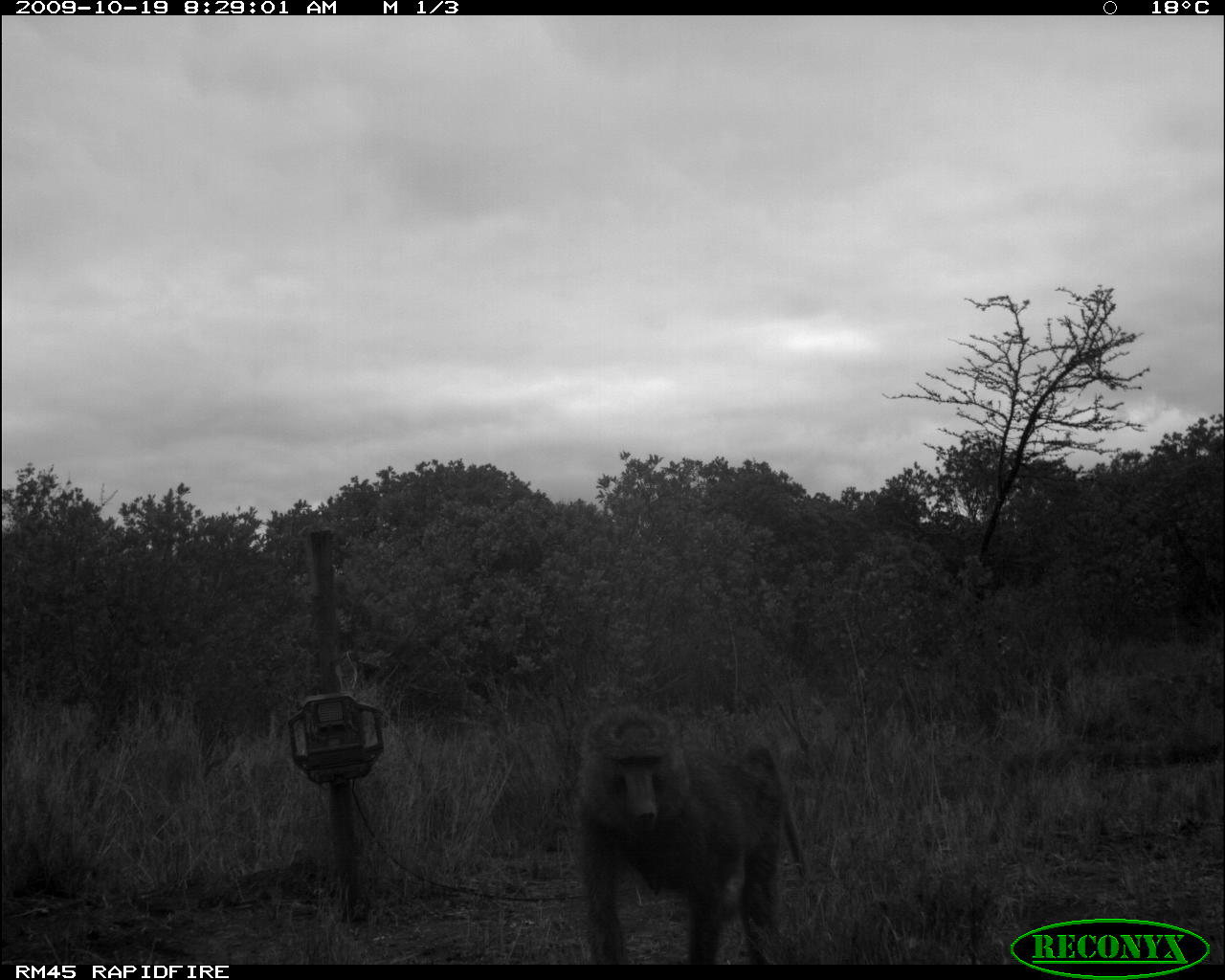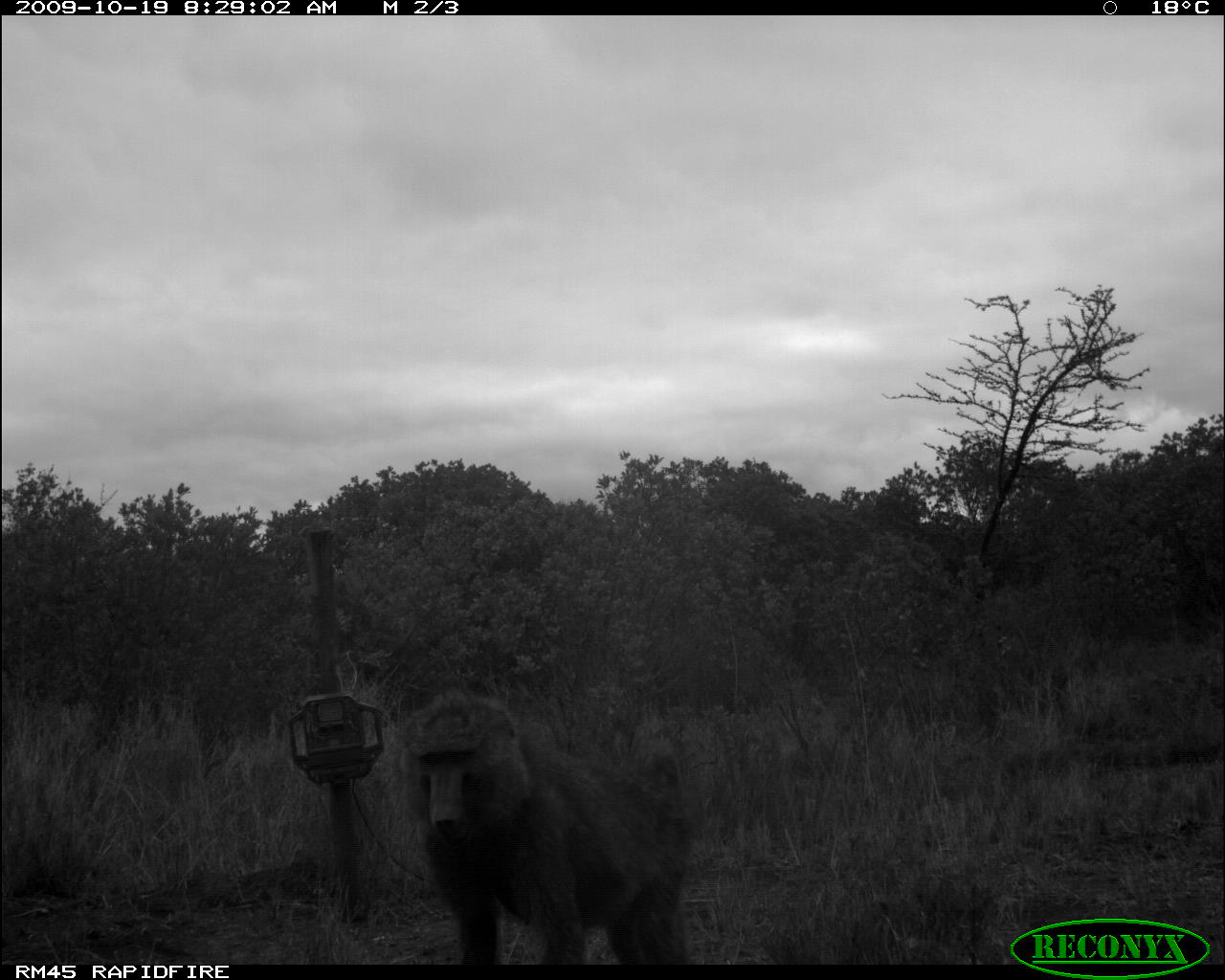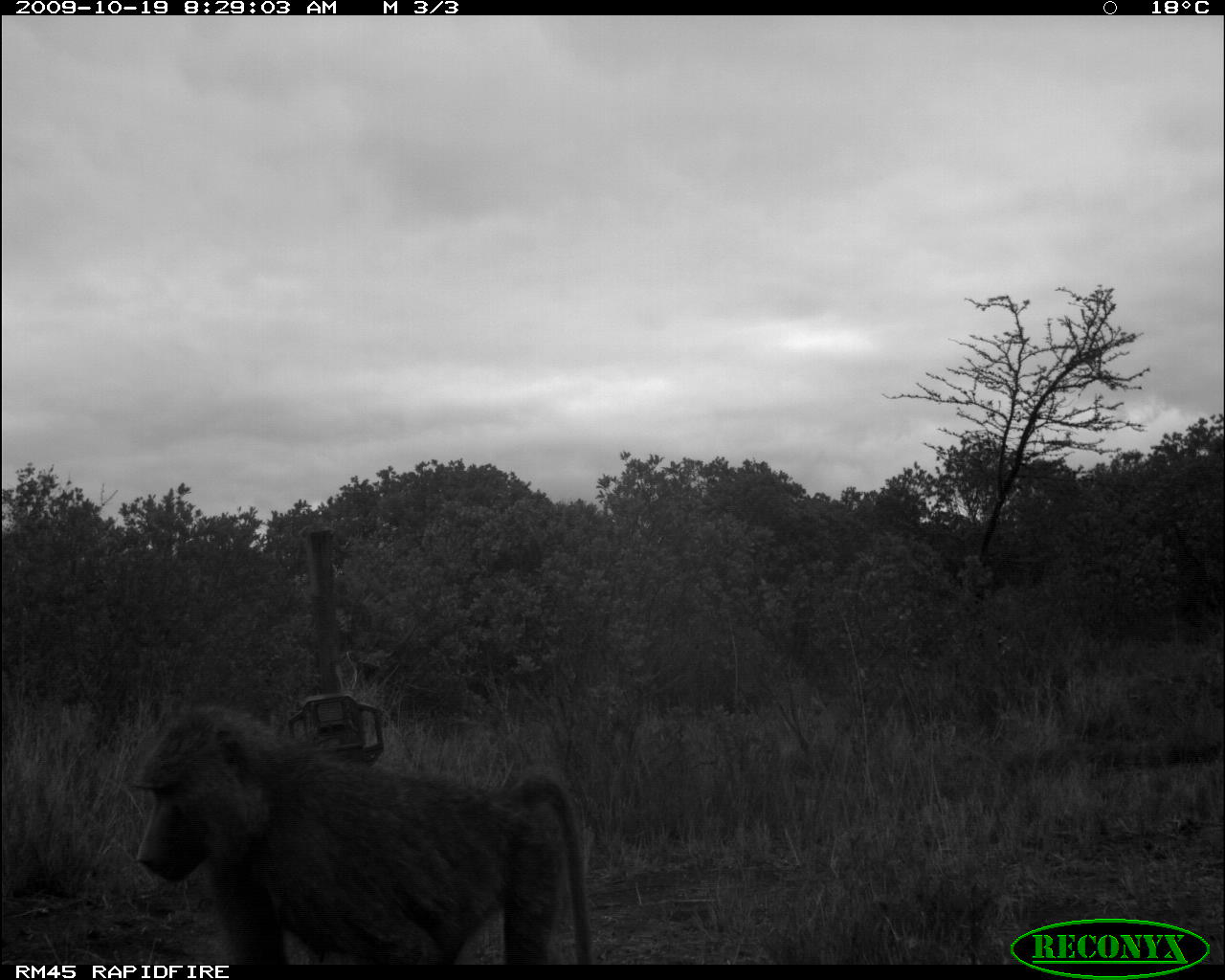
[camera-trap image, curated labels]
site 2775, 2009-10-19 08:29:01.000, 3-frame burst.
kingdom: Animalia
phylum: Chordata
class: Mammalia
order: Primates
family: Cercopithecidae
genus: Papio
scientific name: Papio anubis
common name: olive baboon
Papio anubis (olive baboon), count 1.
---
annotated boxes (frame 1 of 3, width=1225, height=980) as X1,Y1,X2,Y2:
papio anubis: 571,709,805,961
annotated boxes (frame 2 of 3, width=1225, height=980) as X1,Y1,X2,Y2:
papio anubis: 398,691,692,964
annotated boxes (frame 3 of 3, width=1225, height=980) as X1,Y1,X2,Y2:
papio anubis: 135,708,591,965